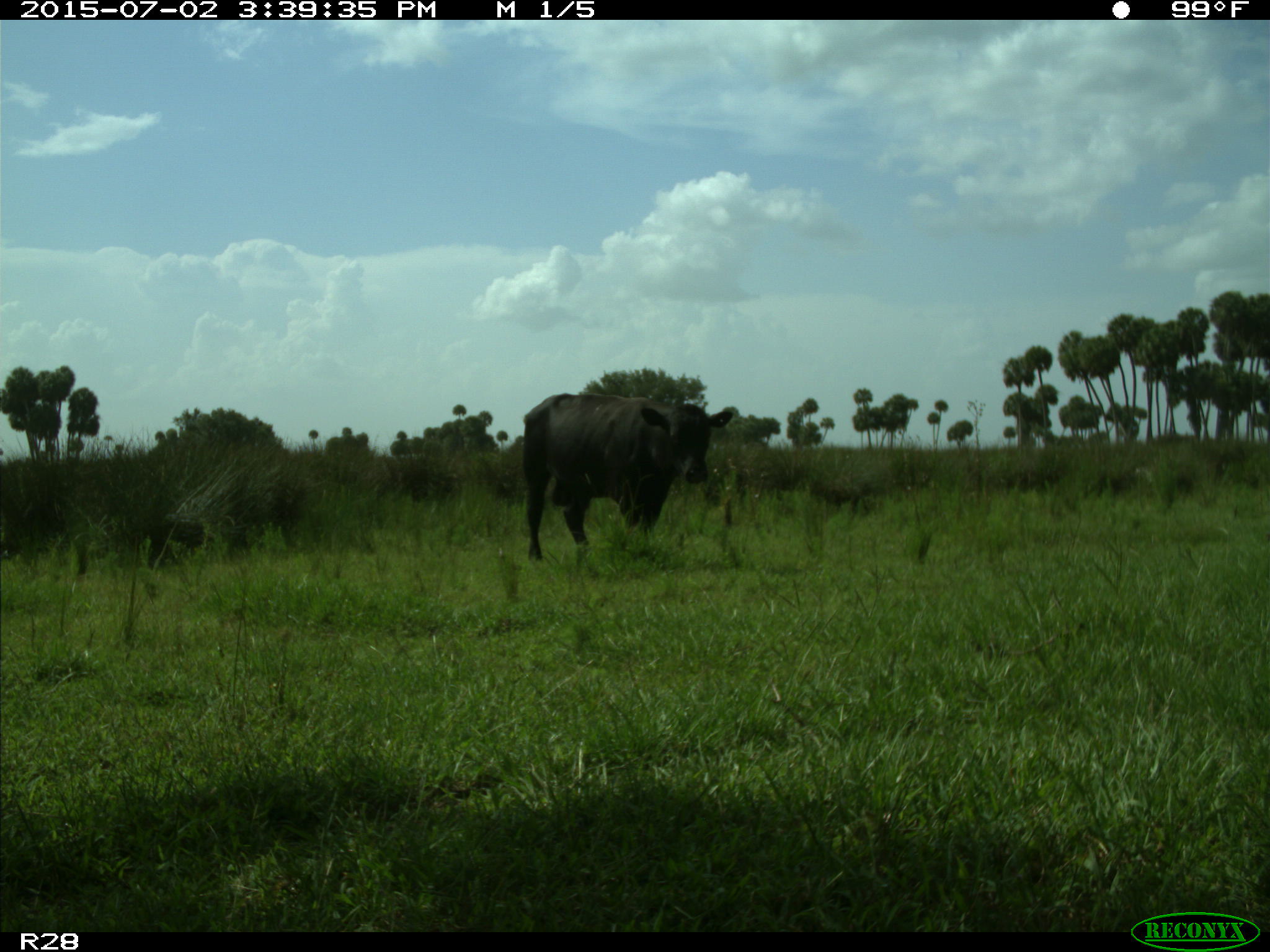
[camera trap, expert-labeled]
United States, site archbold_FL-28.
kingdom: Animalia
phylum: Chordata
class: Mammalia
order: Artiodactyla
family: Bovidae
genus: Bos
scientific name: Bos taurus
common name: domestic cow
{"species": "Bos taurus (domestic cow)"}